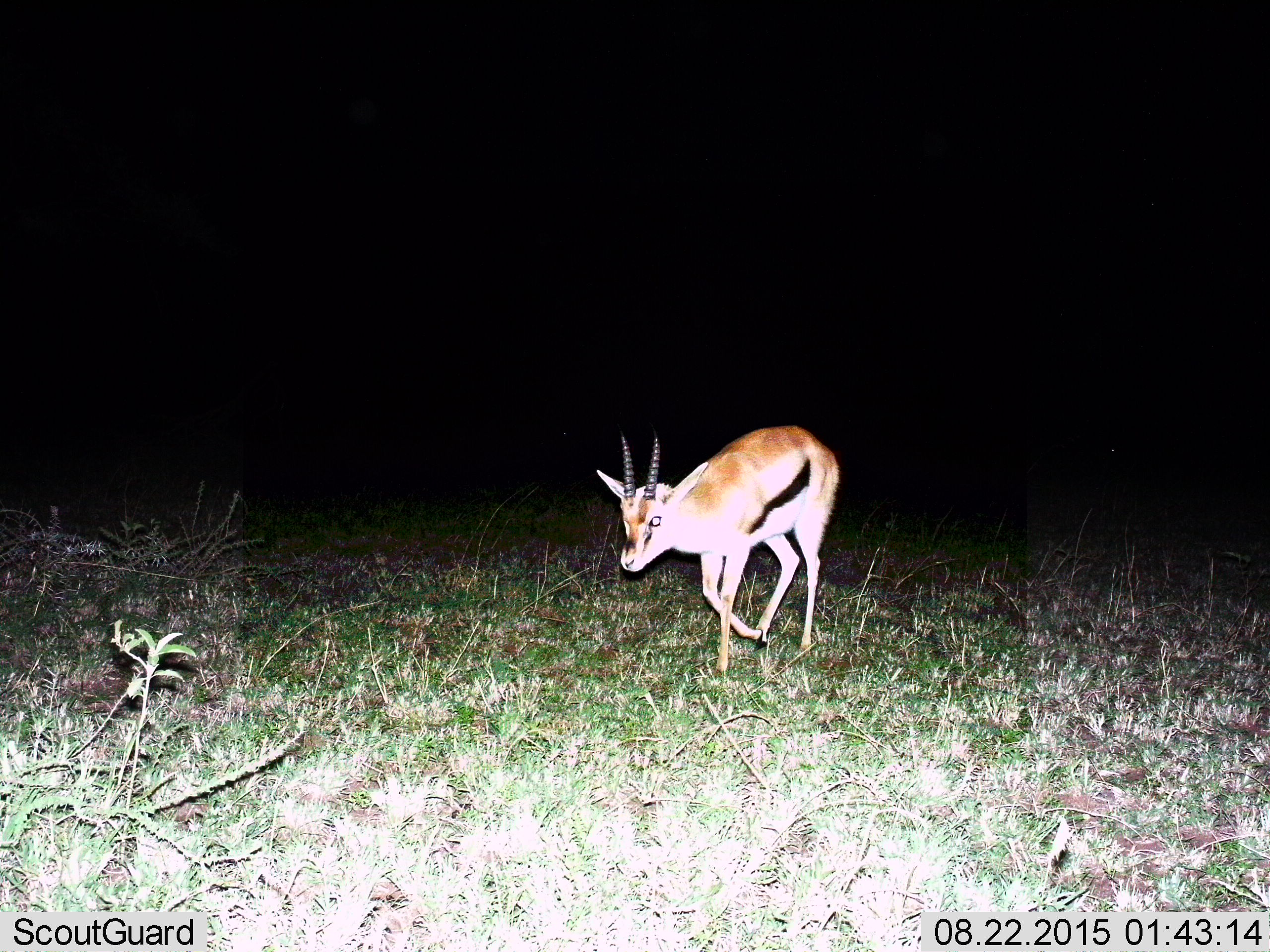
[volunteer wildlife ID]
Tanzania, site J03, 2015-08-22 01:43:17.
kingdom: Animalia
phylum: Chordata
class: Mammalia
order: Artiodactyla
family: Bovidae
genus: Eudorcas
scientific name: Eudorcas thomsonii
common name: thomson's gazelle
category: gazellethomsons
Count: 1.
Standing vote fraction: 10%.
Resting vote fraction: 0%.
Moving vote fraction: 90%.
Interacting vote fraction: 0%.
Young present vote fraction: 0%.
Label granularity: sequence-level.